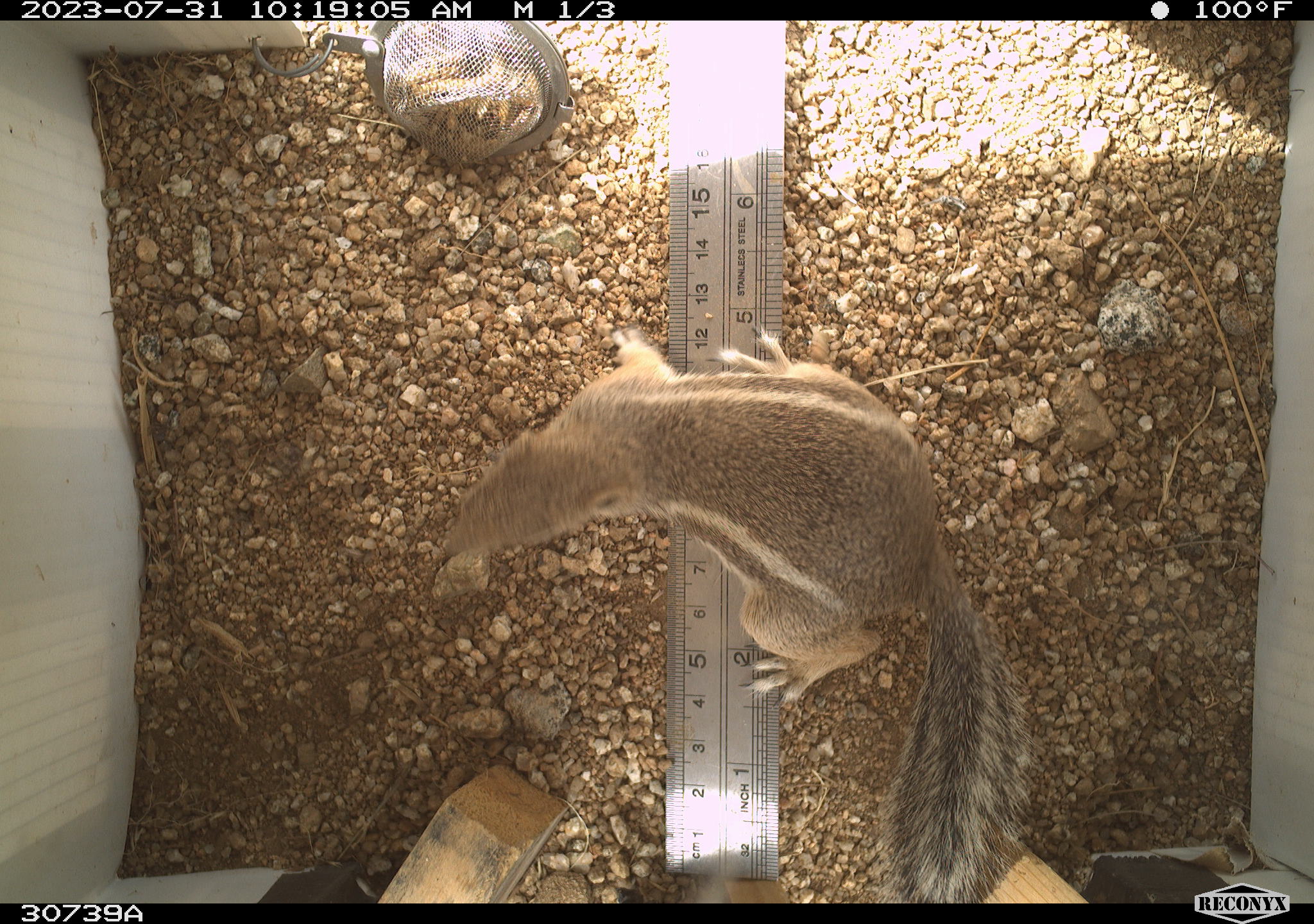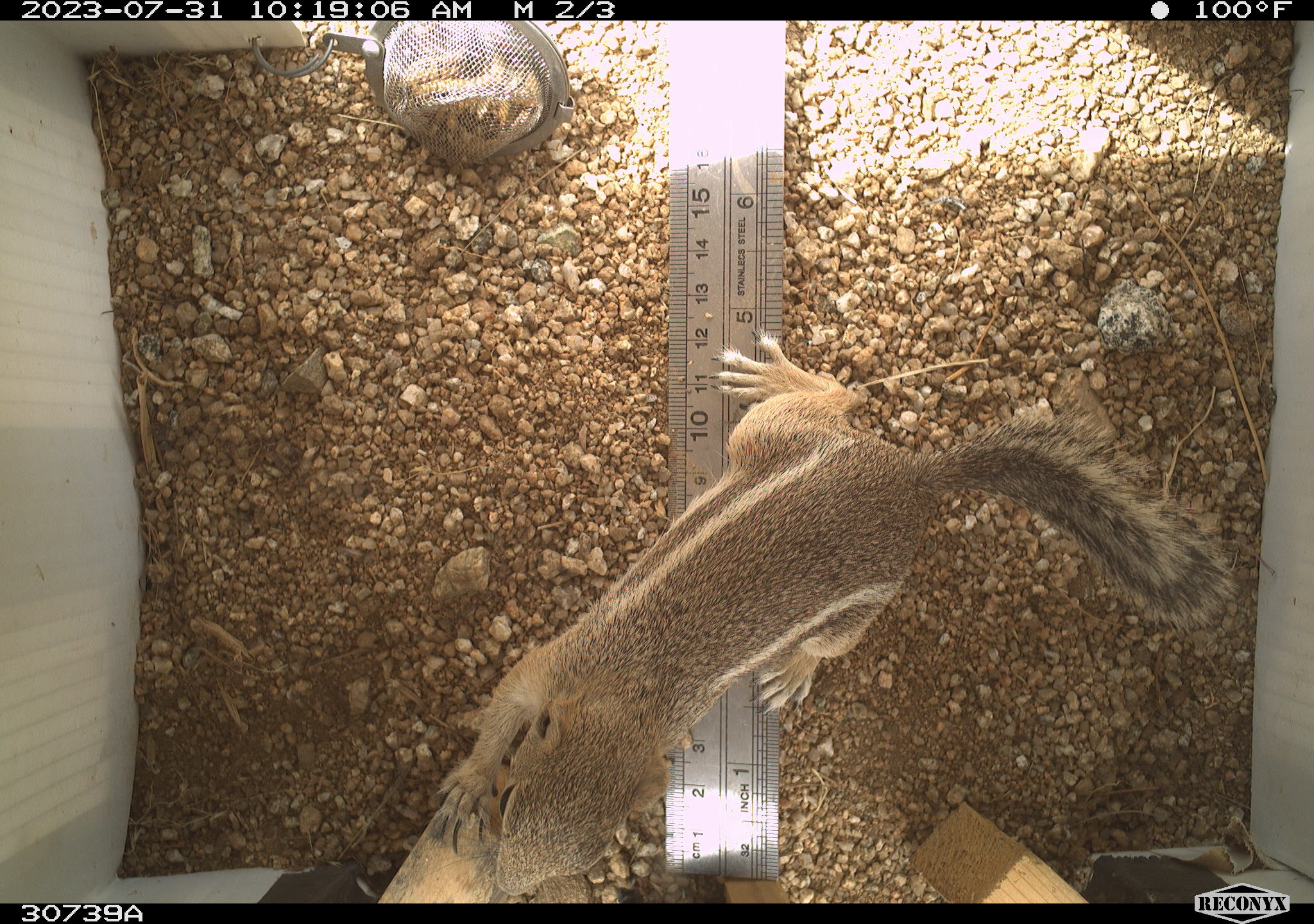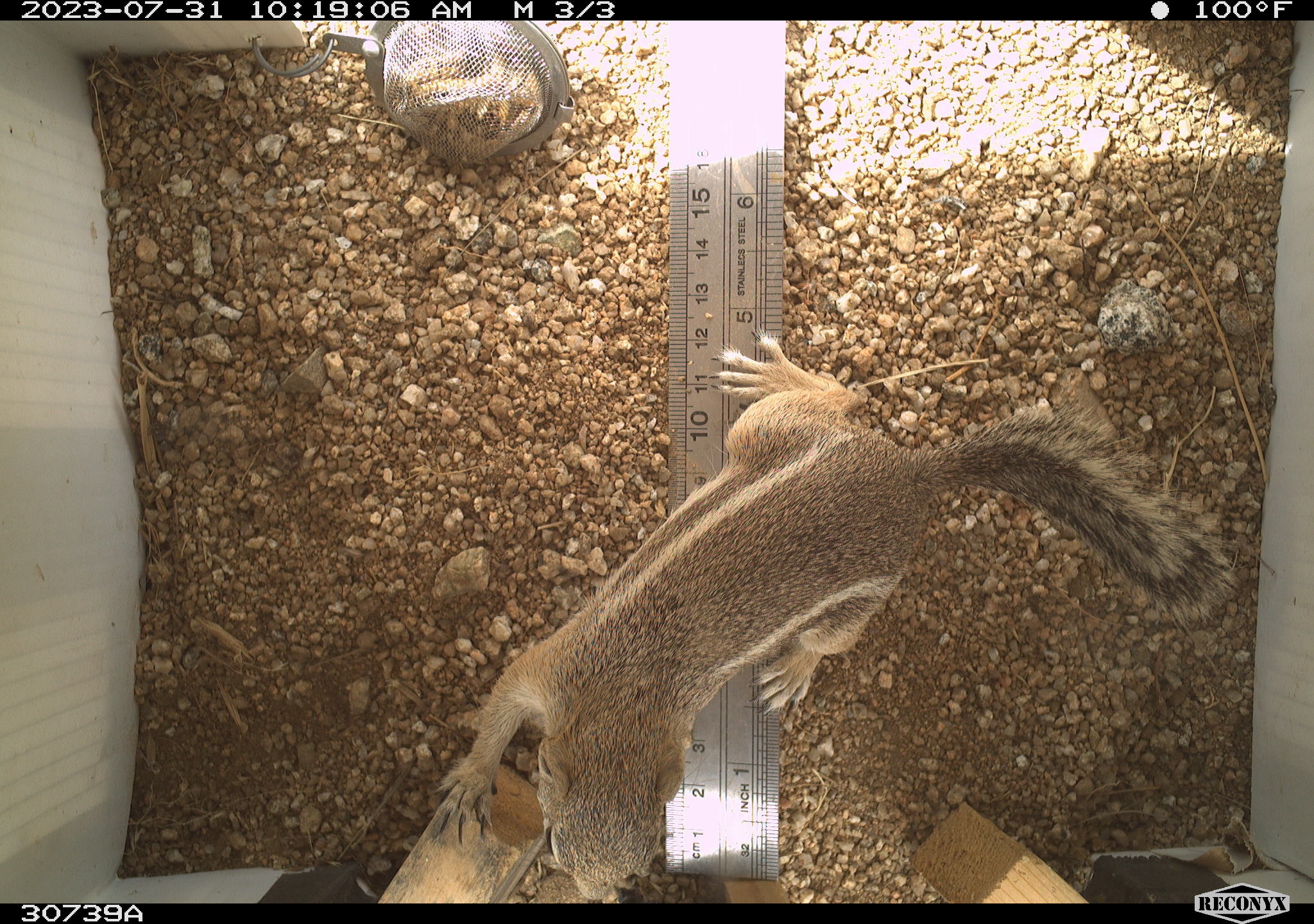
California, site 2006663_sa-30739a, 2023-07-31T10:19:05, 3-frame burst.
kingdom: Animalia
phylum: Chordata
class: Mammalia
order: Rodentia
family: Sciuridae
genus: Ammospermophilus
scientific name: Ammospermophilus leucurus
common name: white-tailed antelope squirrel